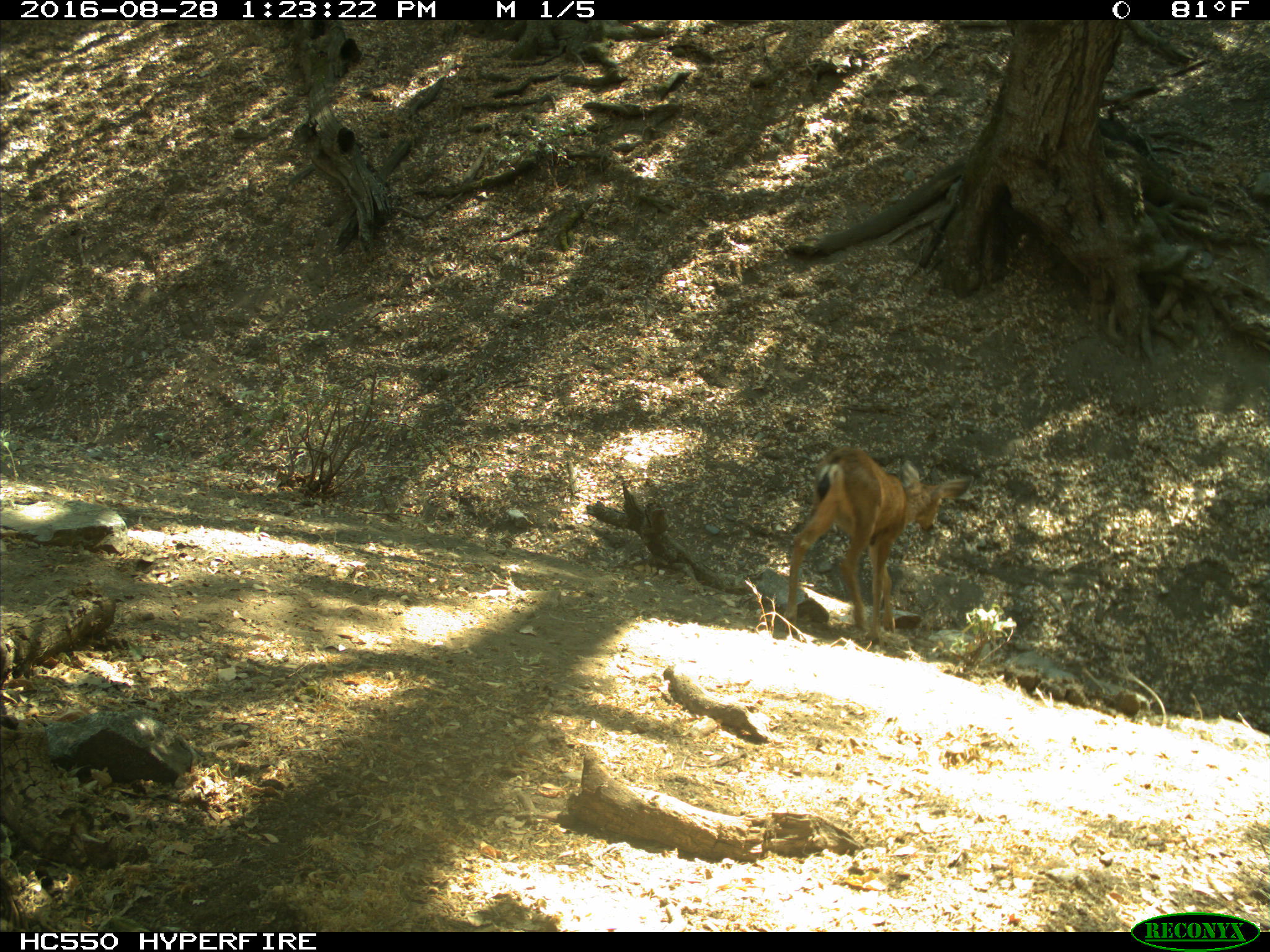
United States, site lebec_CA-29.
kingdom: Animalia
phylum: Chordata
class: Mammalia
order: Artiodactyla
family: Cervidae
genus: Odocoileus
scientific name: Odocoileus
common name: deer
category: unidentified deer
Unidentified deer (deer) (Odocoileus).